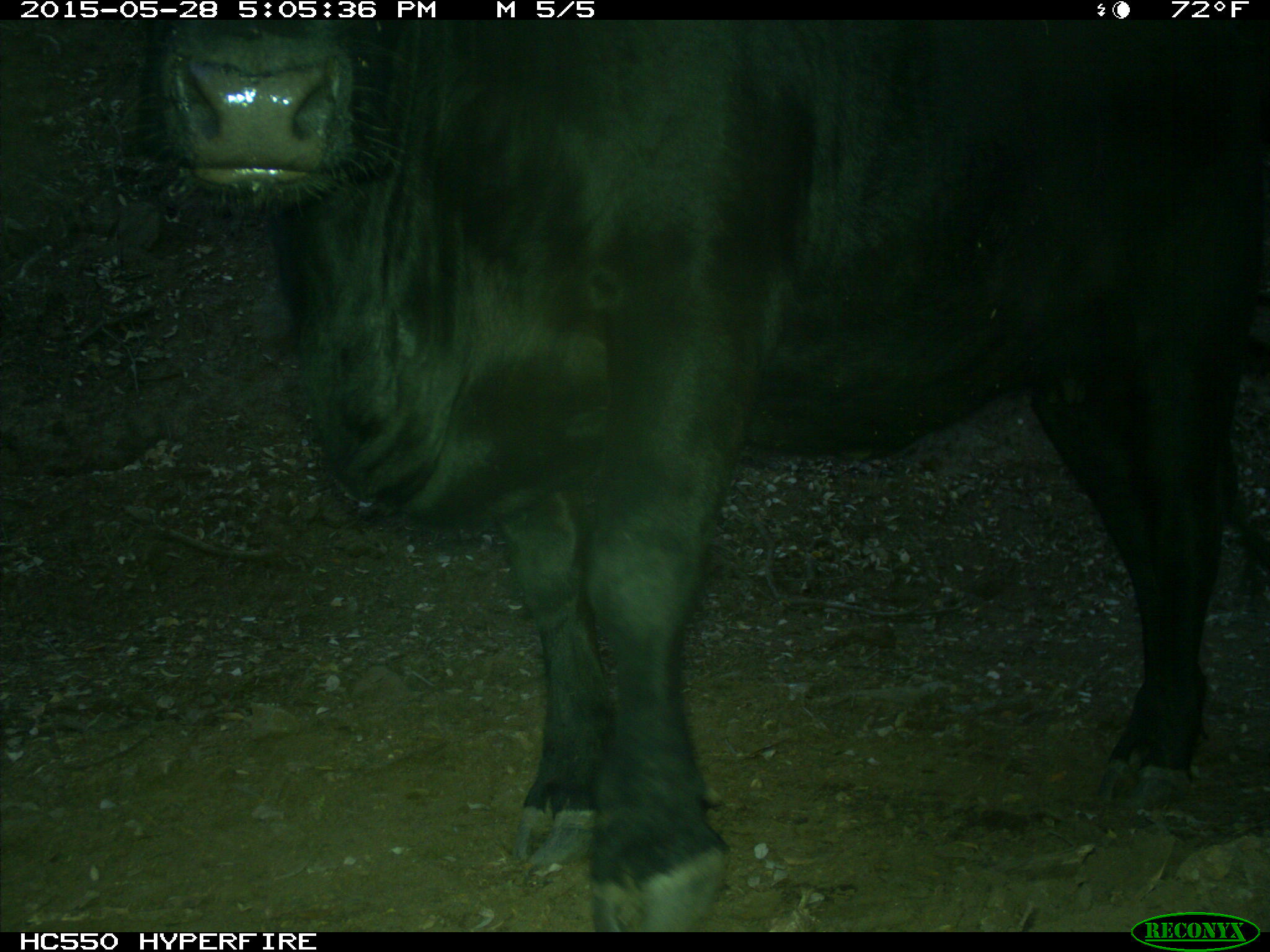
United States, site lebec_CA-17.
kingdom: Animalia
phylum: Chordata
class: Mammalia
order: Artiodactyla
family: Bovidae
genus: Bos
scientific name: Bos taurus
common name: domestic cow